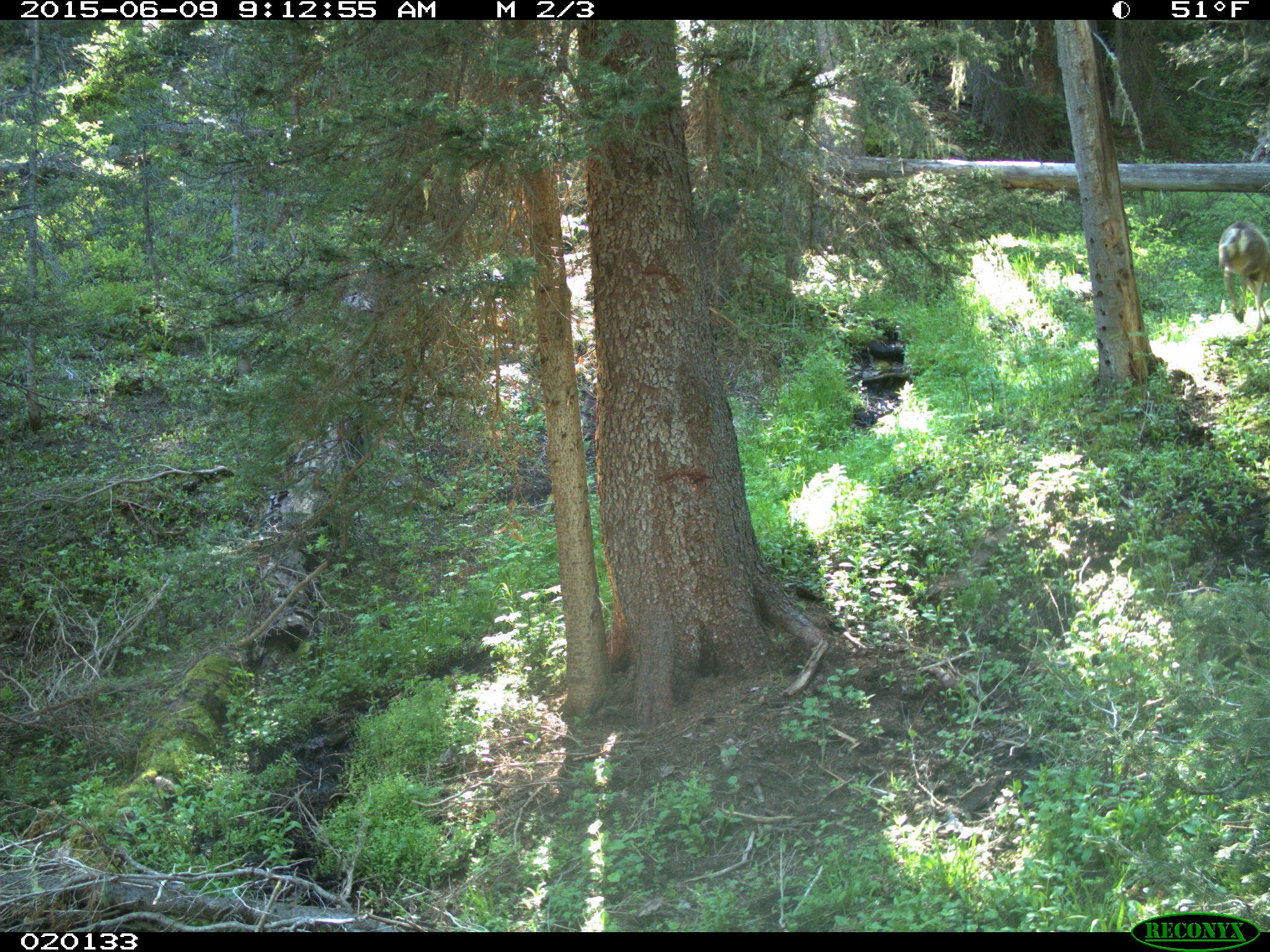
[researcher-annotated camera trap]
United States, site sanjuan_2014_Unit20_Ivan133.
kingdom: Animalia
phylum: Chordata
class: Mammalia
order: Artiodactyla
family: Cervidae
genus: Odocoileus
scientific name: Odocoileus hemionus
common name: mule deer